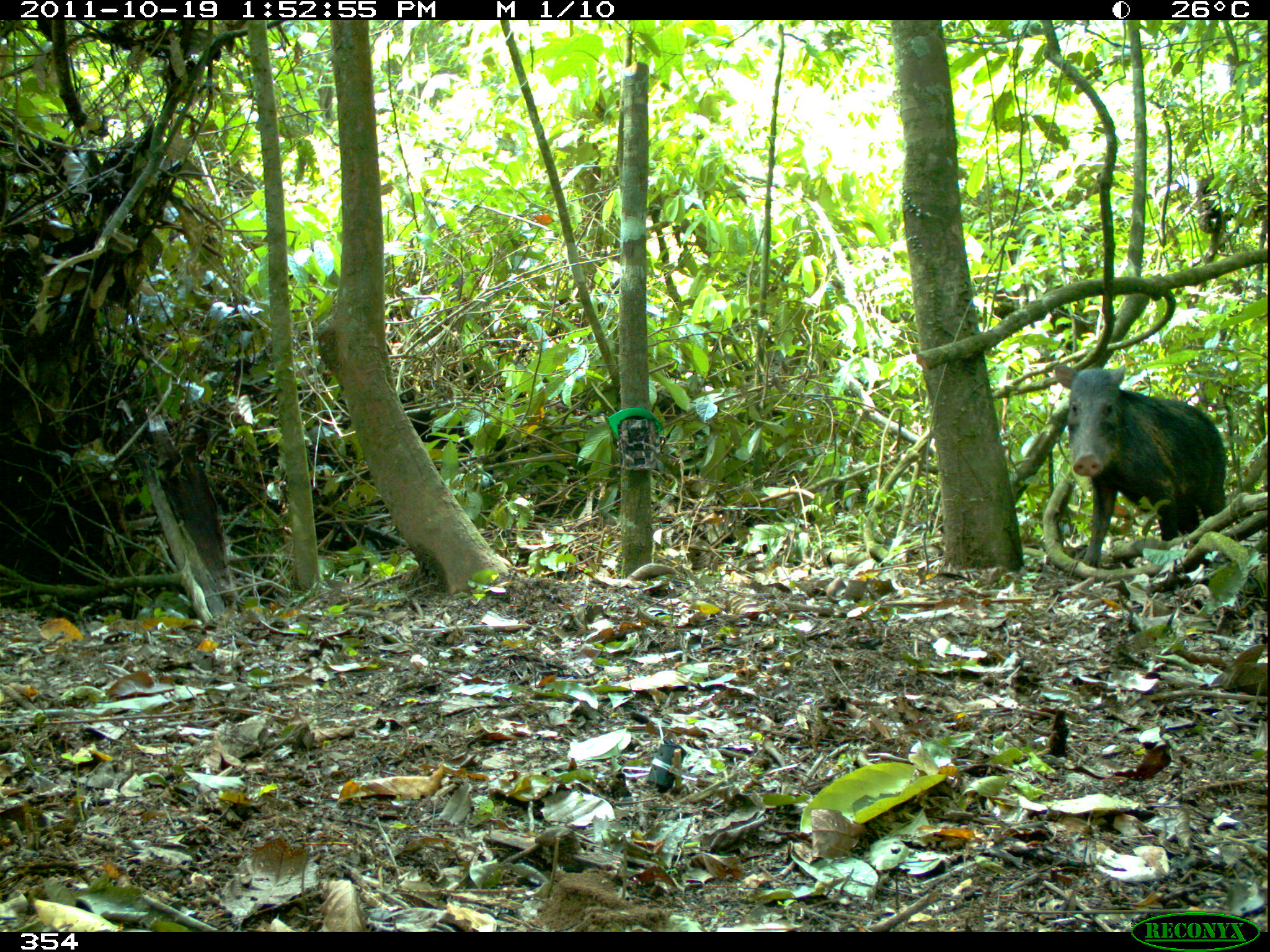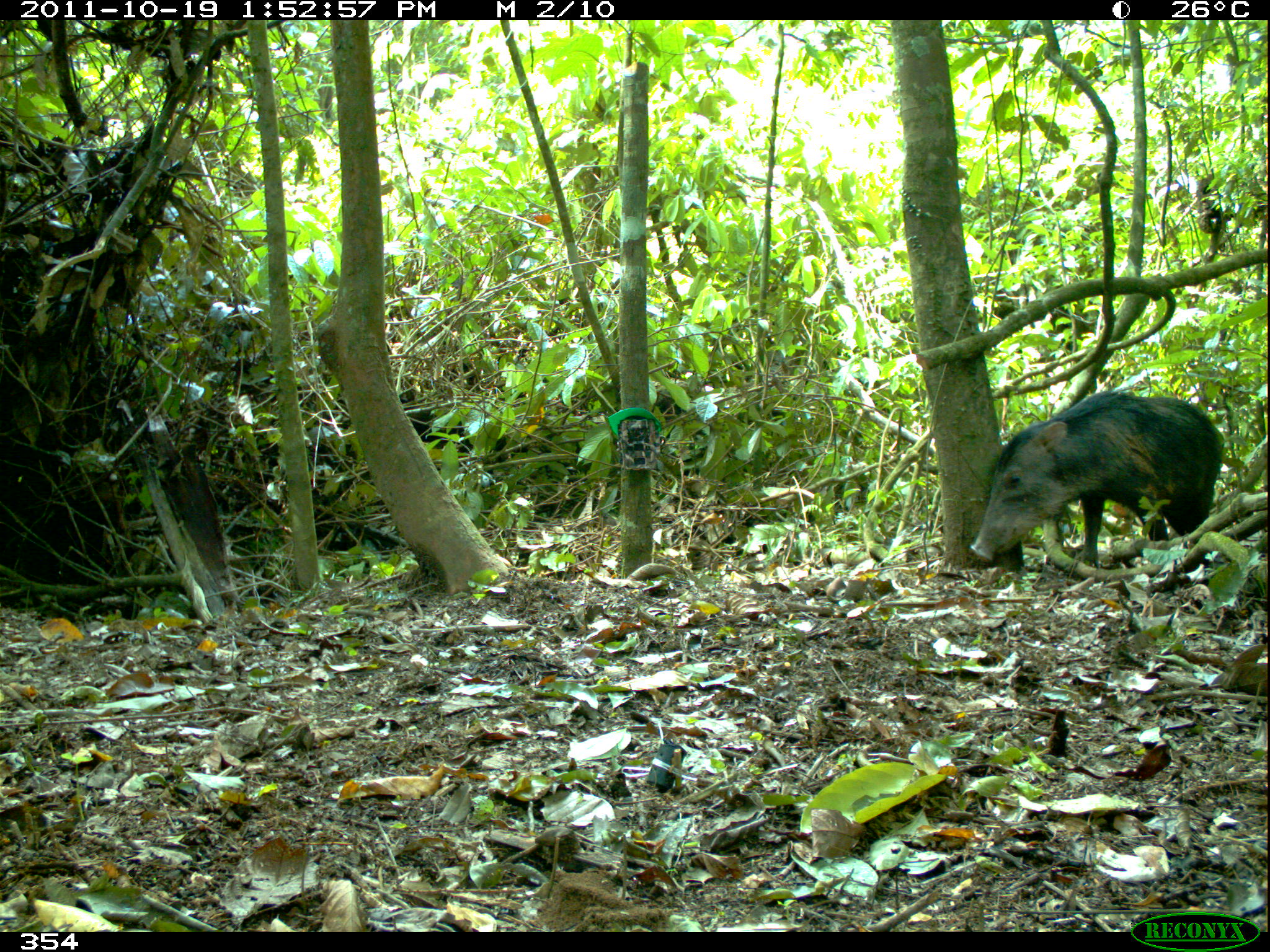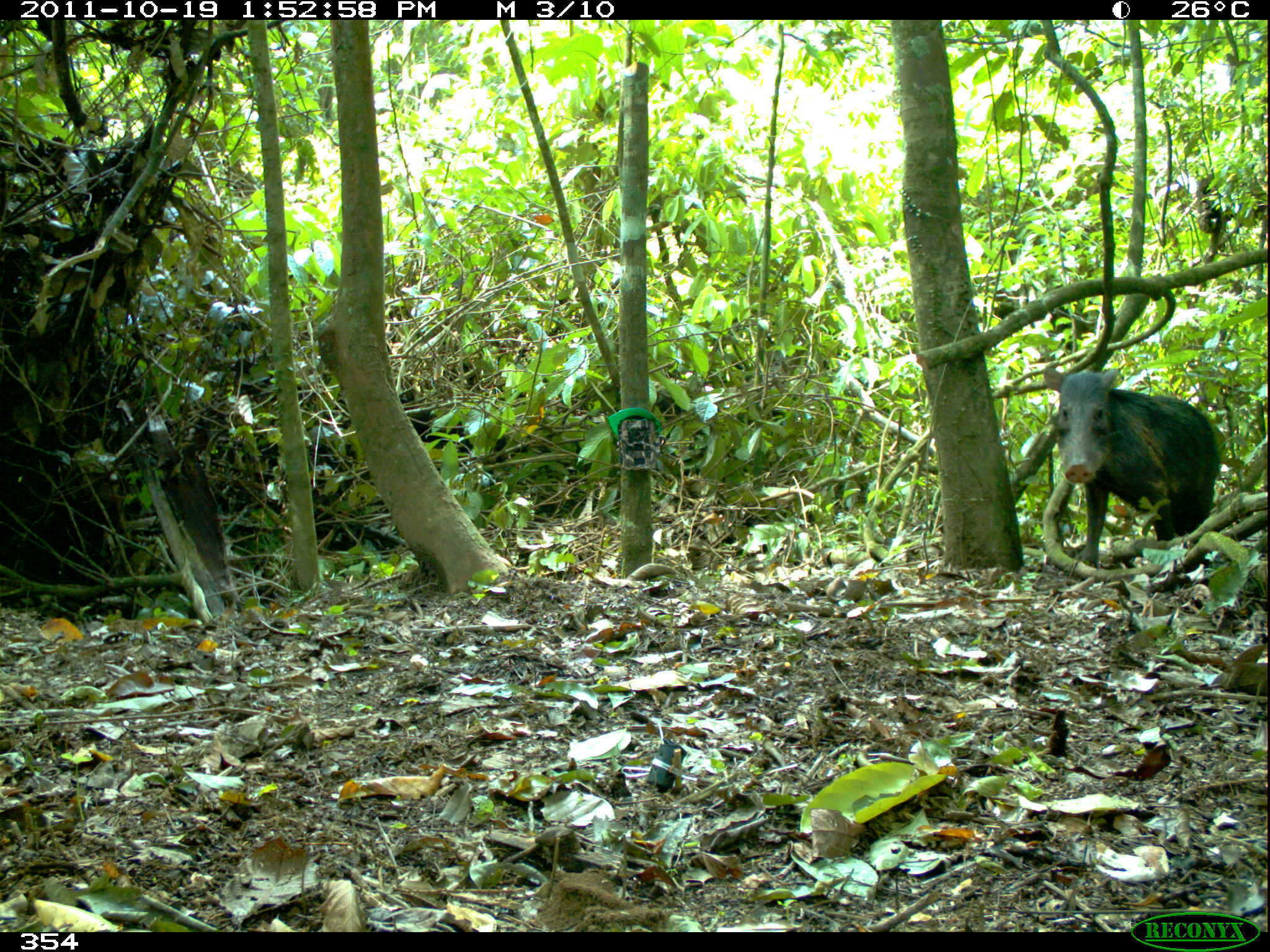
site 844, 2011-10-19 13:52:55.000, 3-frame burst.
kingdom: Animalia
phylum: Chordata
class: Mammalia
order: Artiodactyla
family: Tayassuidae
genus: Tayassu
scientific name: Tayassu pecari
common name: white-lipped peccary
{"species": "Tayassu pecari (white-lipped peccary)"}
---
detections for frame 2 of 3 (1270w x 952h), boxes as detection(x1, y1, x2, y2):
tayassu pecari: detection(967, 391, 1226, 561)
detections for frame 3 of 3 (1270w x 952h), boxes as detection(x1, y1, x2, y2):
tayassu pecari: detection(1042, 367, 1223, 567)